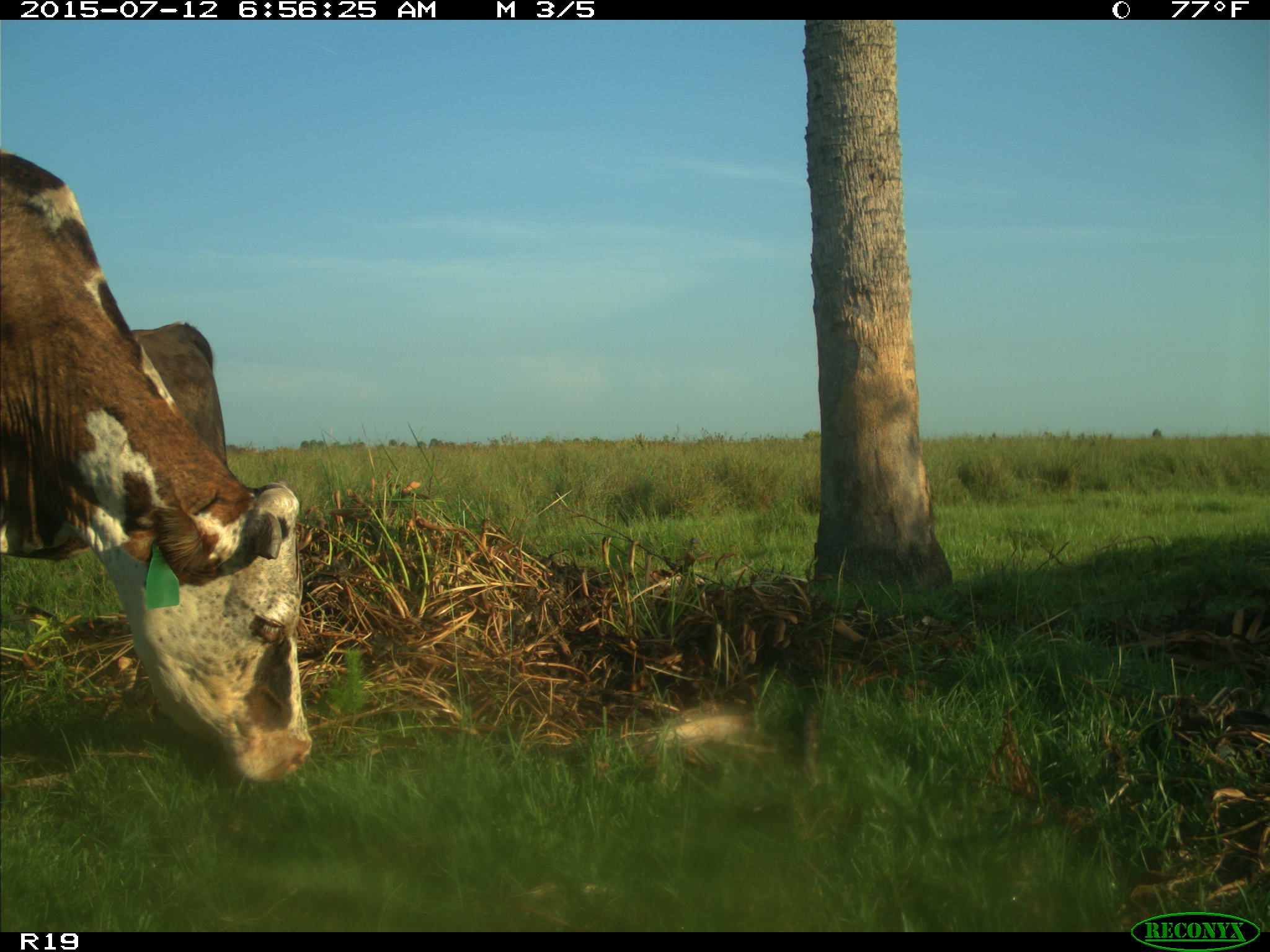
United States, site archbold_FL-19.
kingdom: Animalia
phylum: Chordata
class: Mammalia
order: Artiodactyla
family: Bovidae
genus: Bos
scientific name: Bos taurus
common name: domestic cow